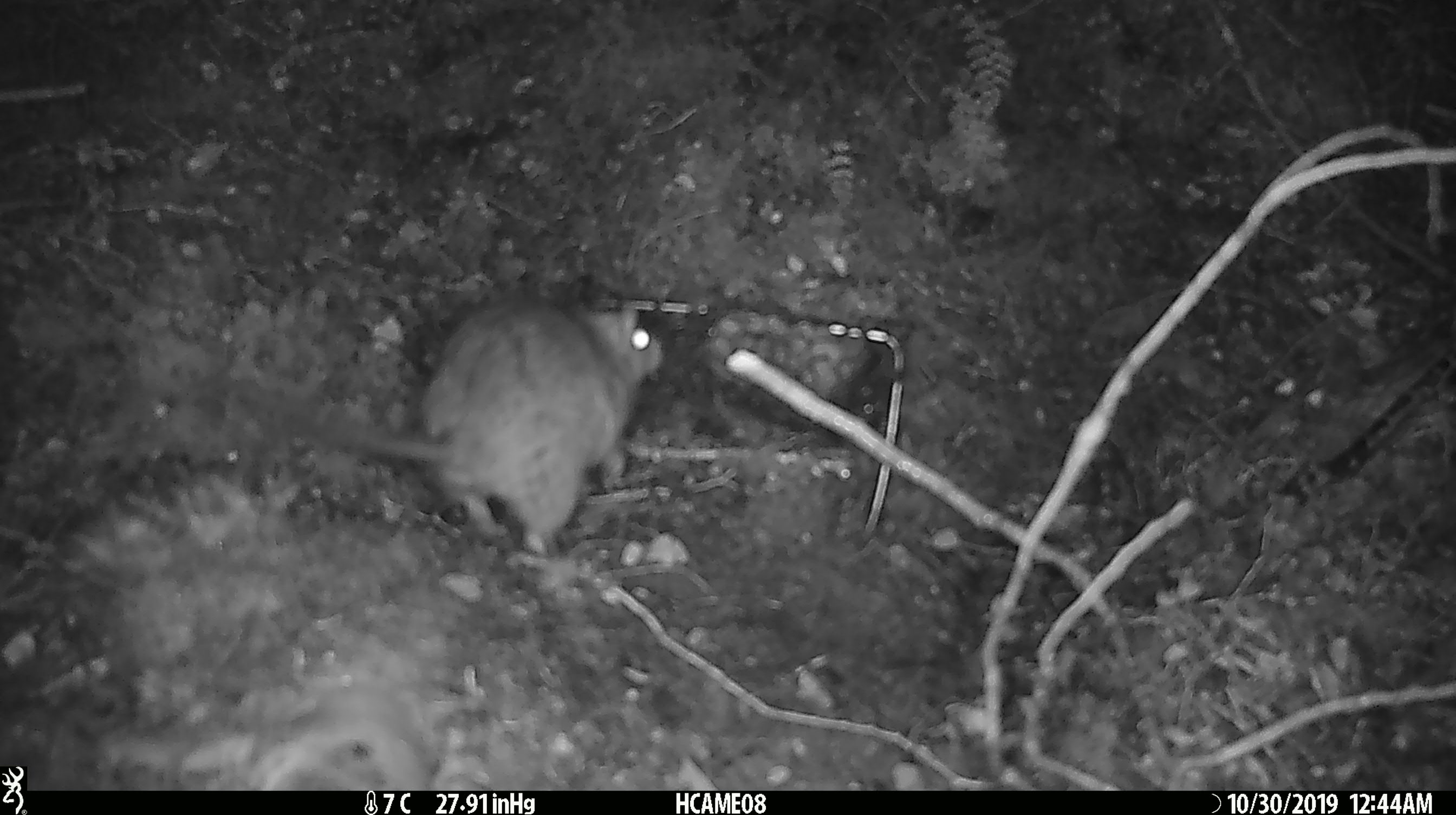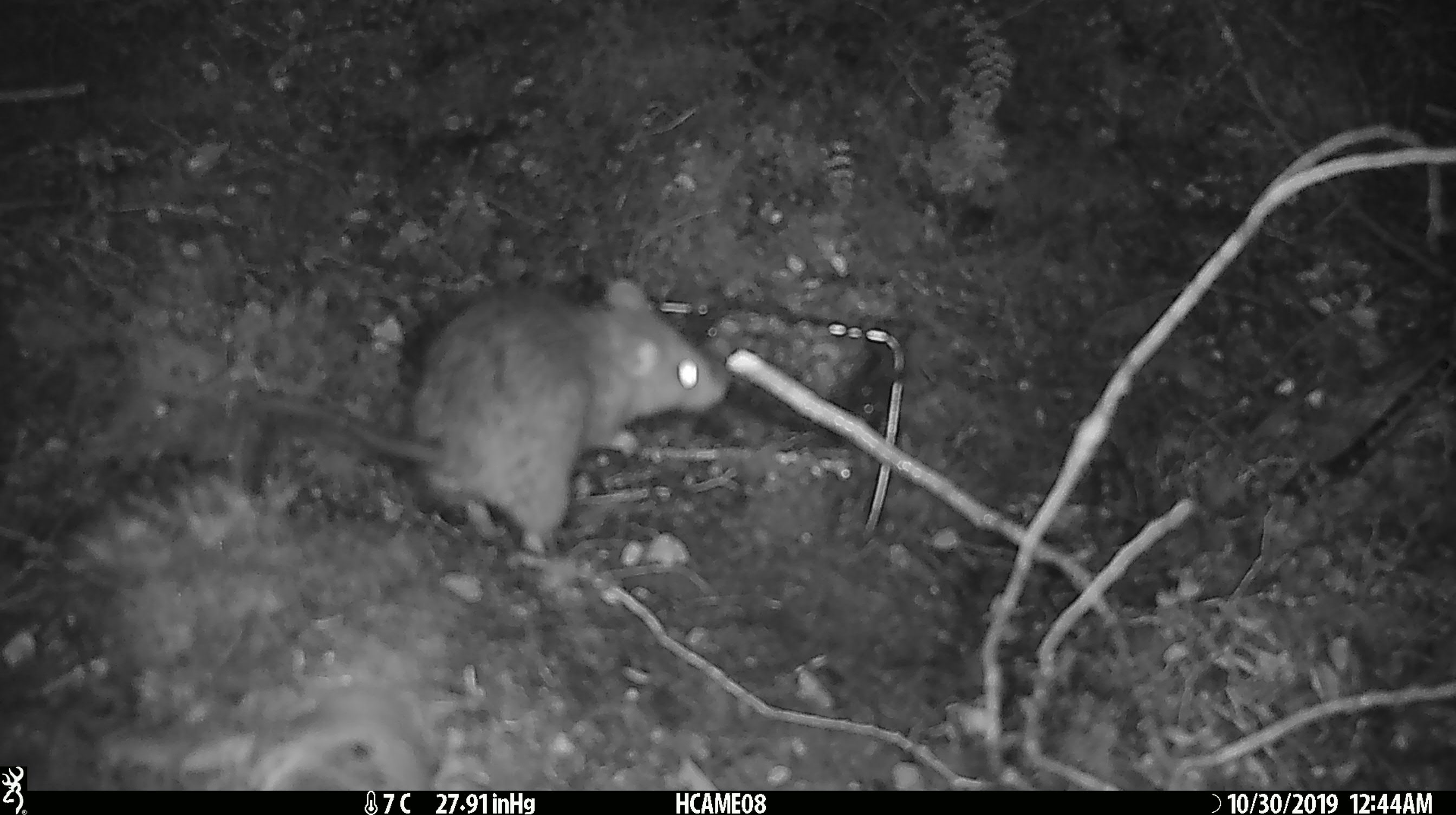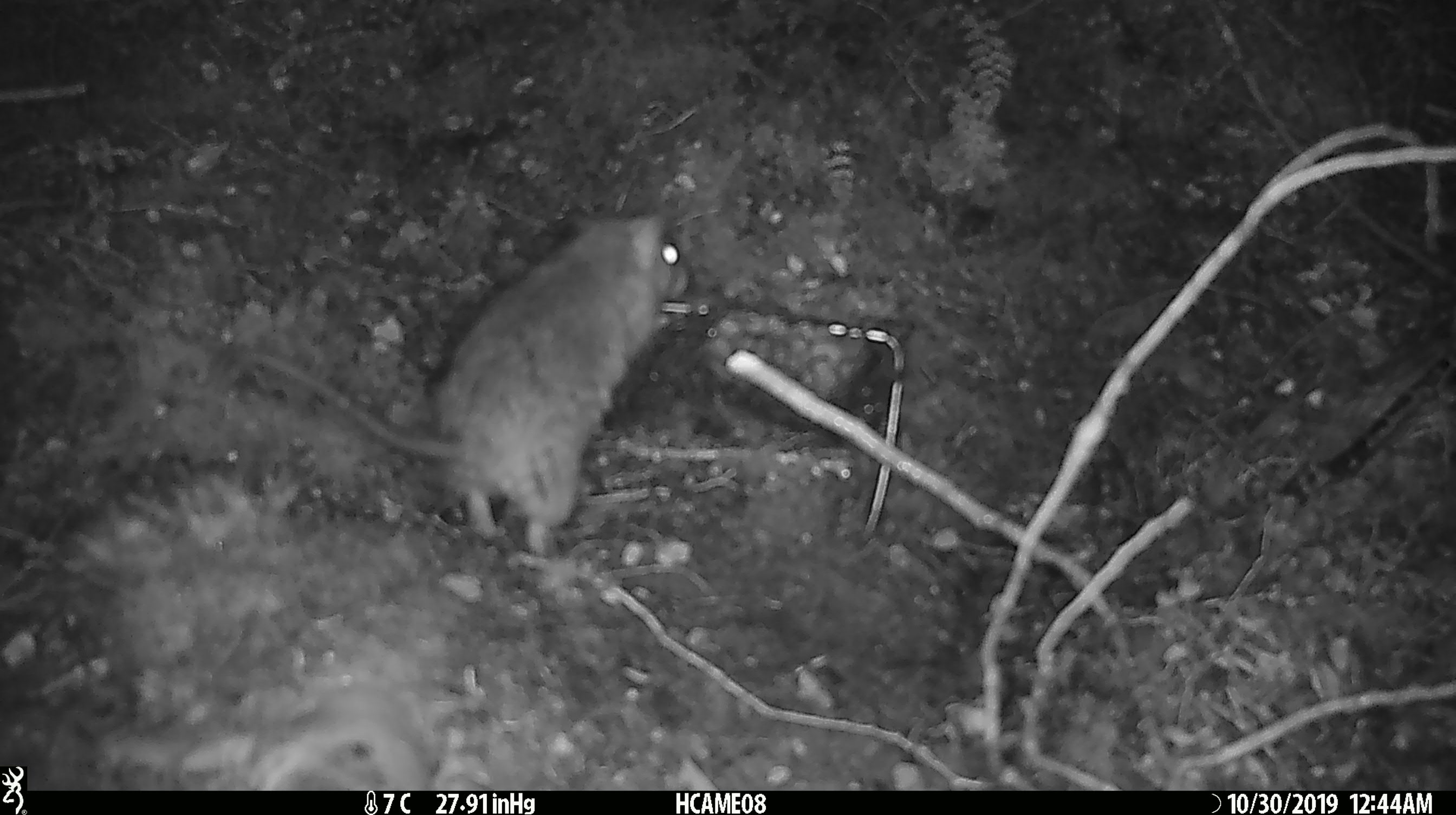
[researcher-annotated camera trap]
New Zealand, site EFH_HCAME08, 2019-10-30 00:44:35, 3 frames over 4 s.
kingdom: Animalia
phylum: Chordata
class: Mammalia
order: Rodentia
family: Muridae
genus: Rattus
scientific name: Rattus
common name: rat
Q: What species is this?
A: Rat (Rattus).